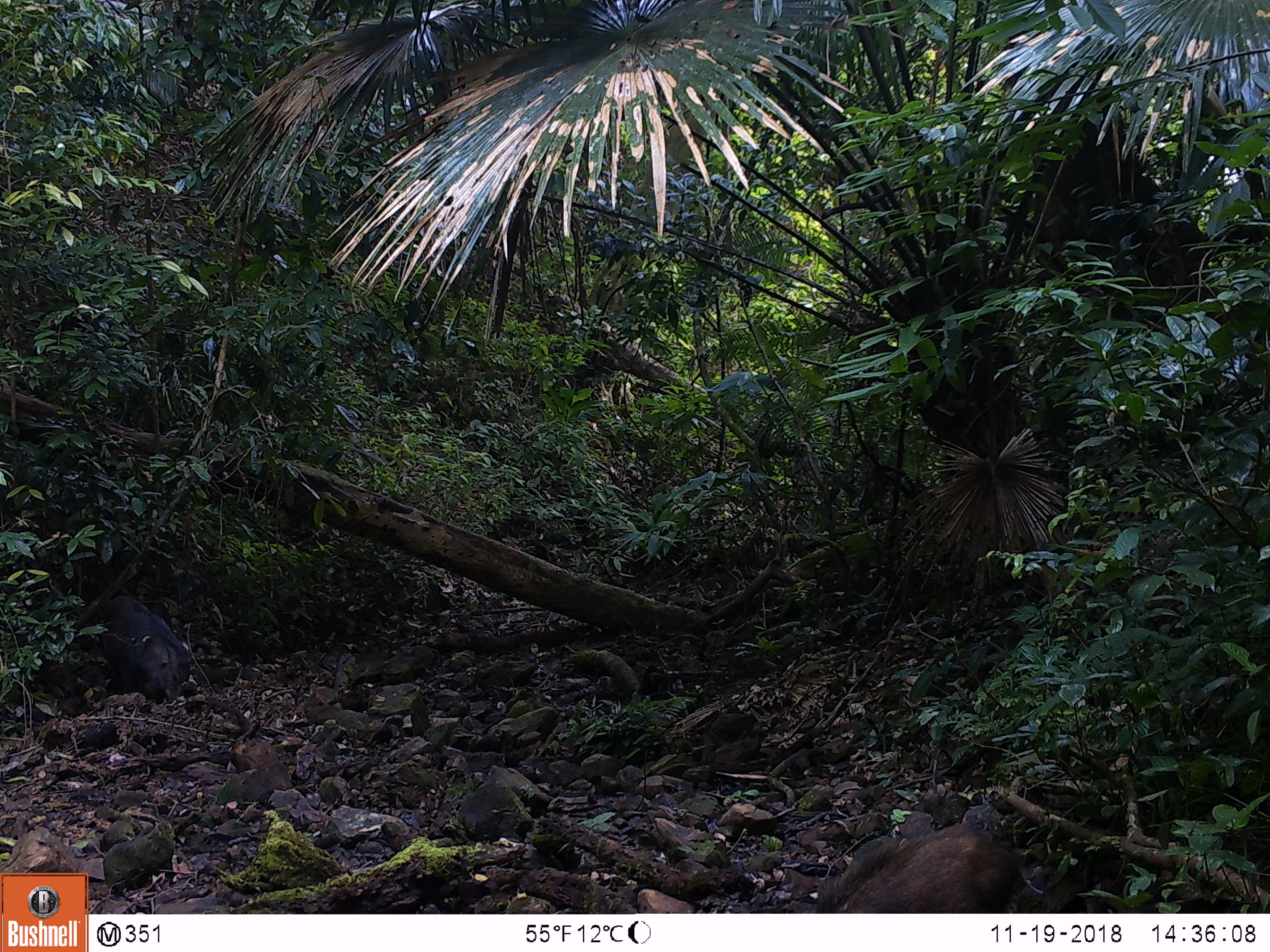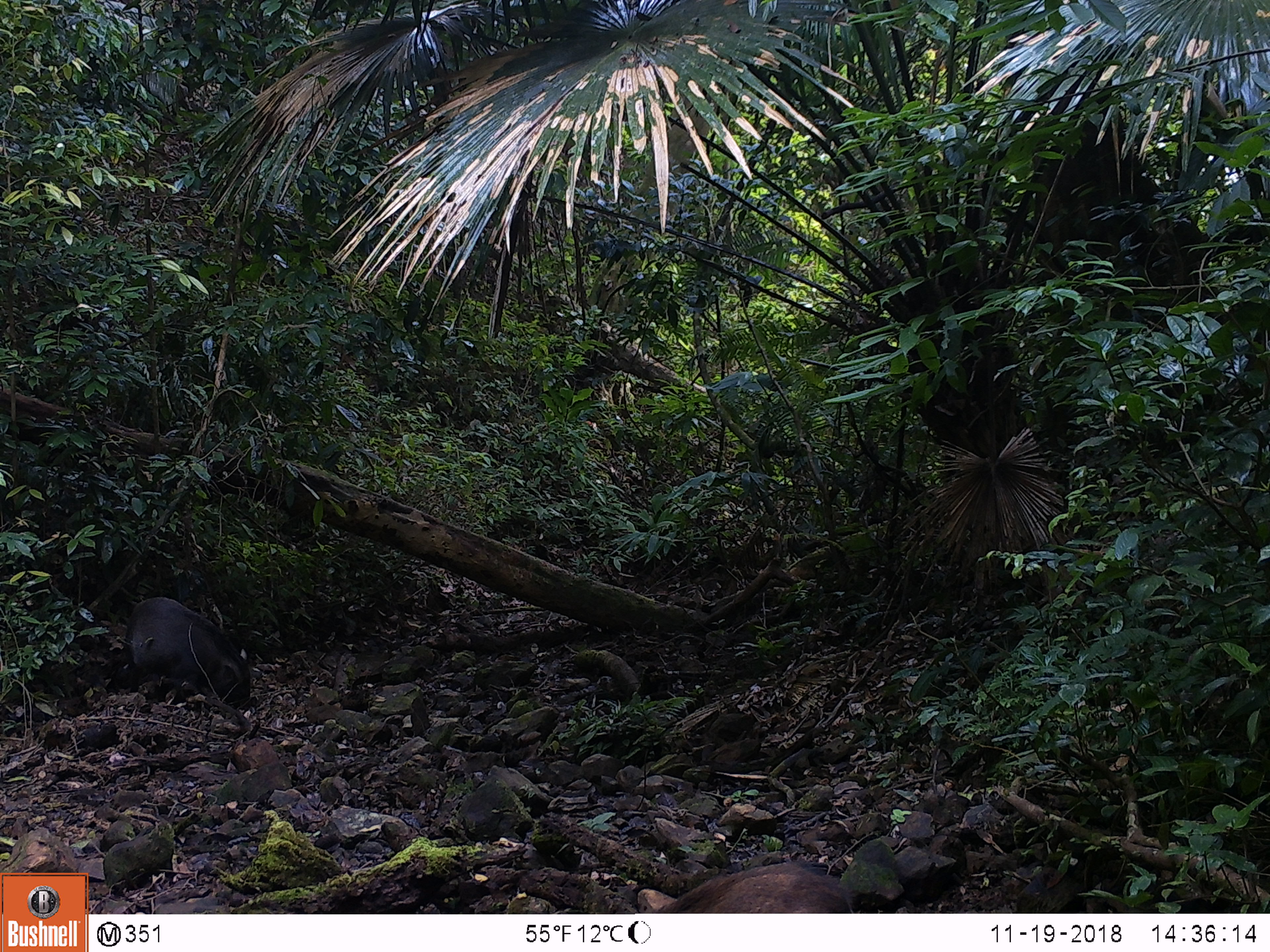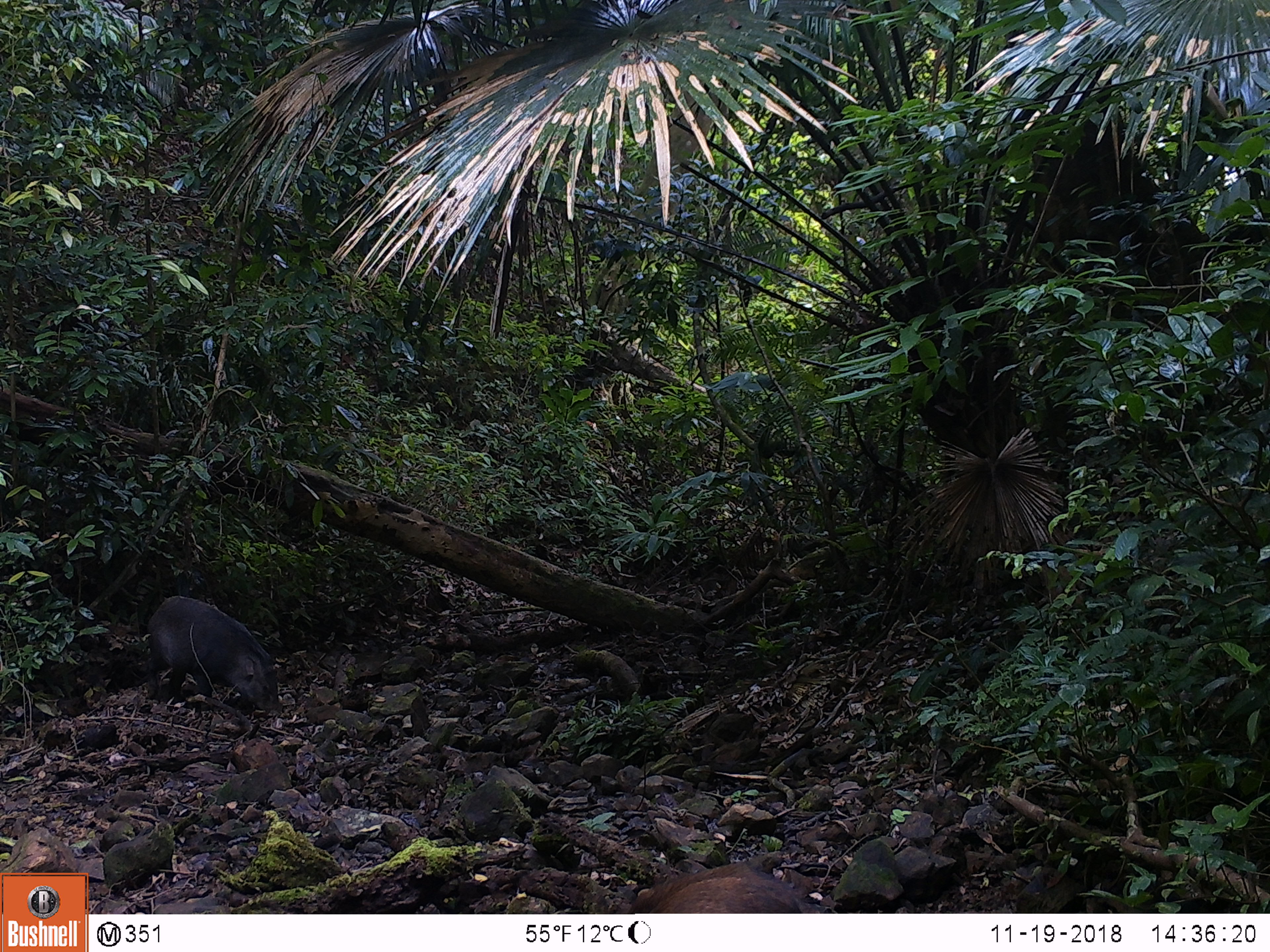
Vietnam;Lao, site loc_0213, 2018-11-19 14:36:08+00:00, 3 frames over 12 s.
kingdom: Animalia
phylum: Chordata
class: Mammalia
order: Artiodactyla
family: Suidae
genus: Sus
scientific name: Sus scrofa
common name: eurasian wild pig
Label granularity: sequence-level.